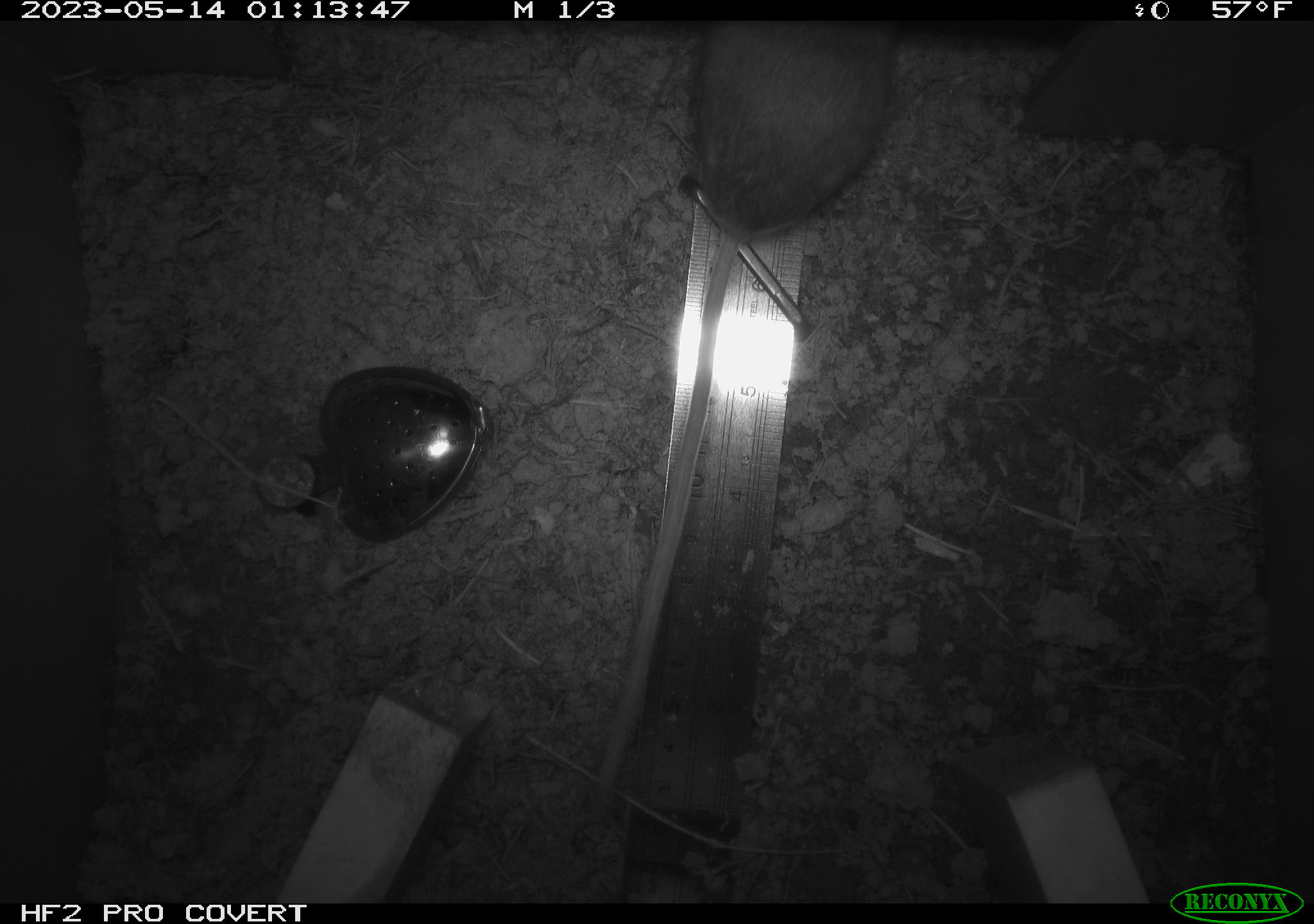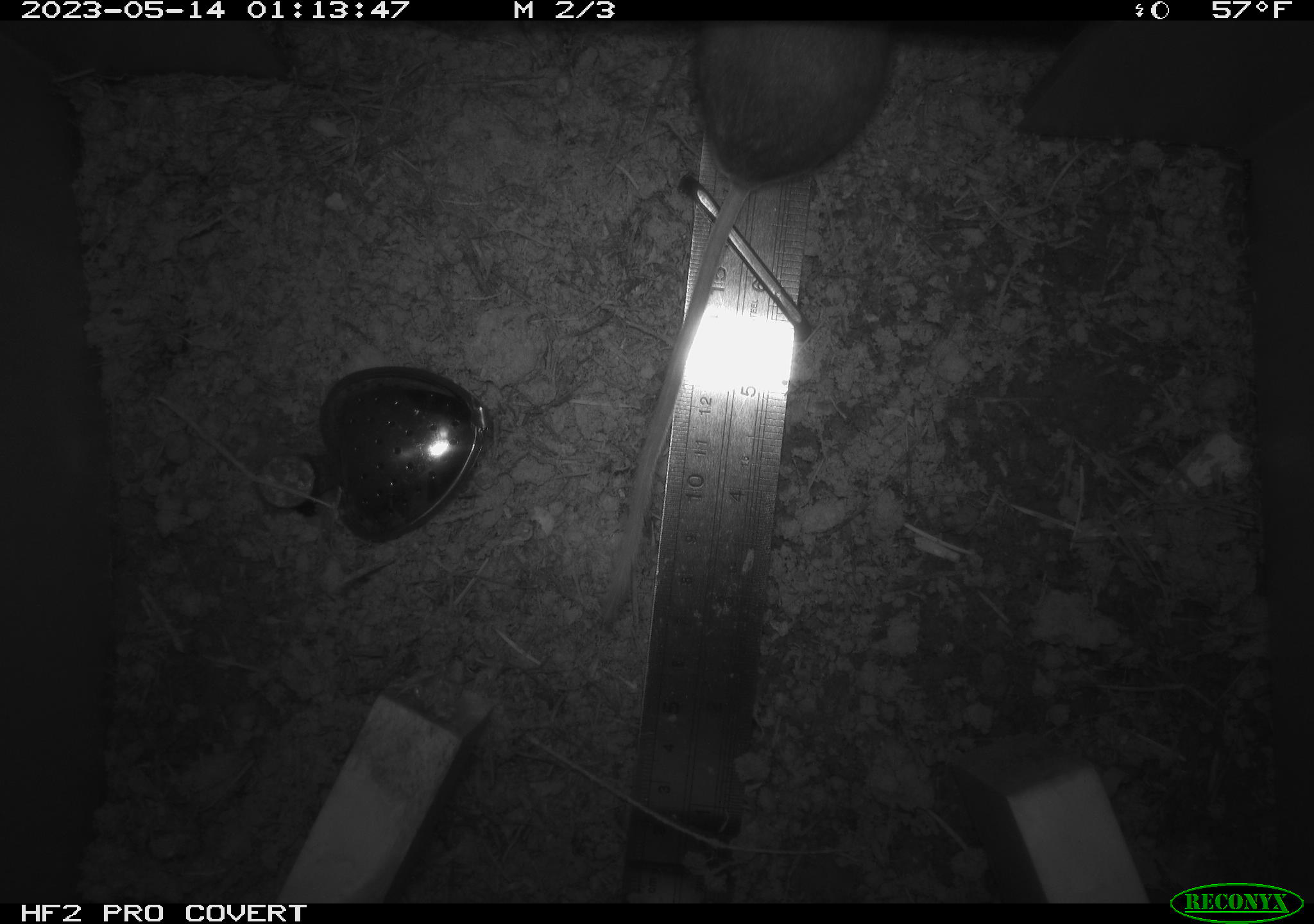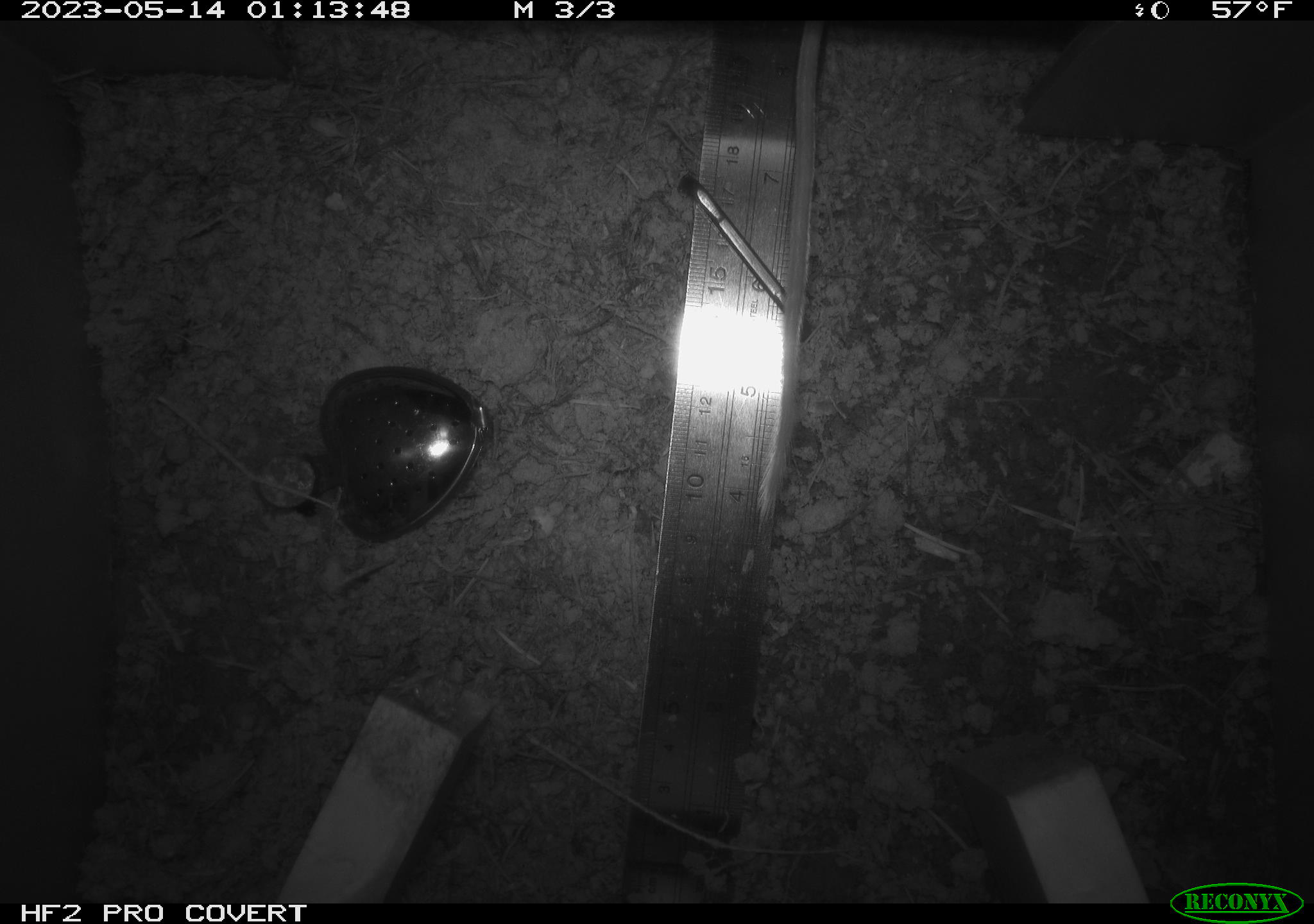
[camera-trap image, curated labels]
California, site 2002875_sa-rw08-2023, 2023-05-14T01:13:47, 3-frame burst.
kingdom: Animalia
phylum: Chordata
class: Mammalia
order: Rodentia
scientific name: Rodentia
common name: mouse species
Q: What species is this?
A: Mouse species (Rodentia).